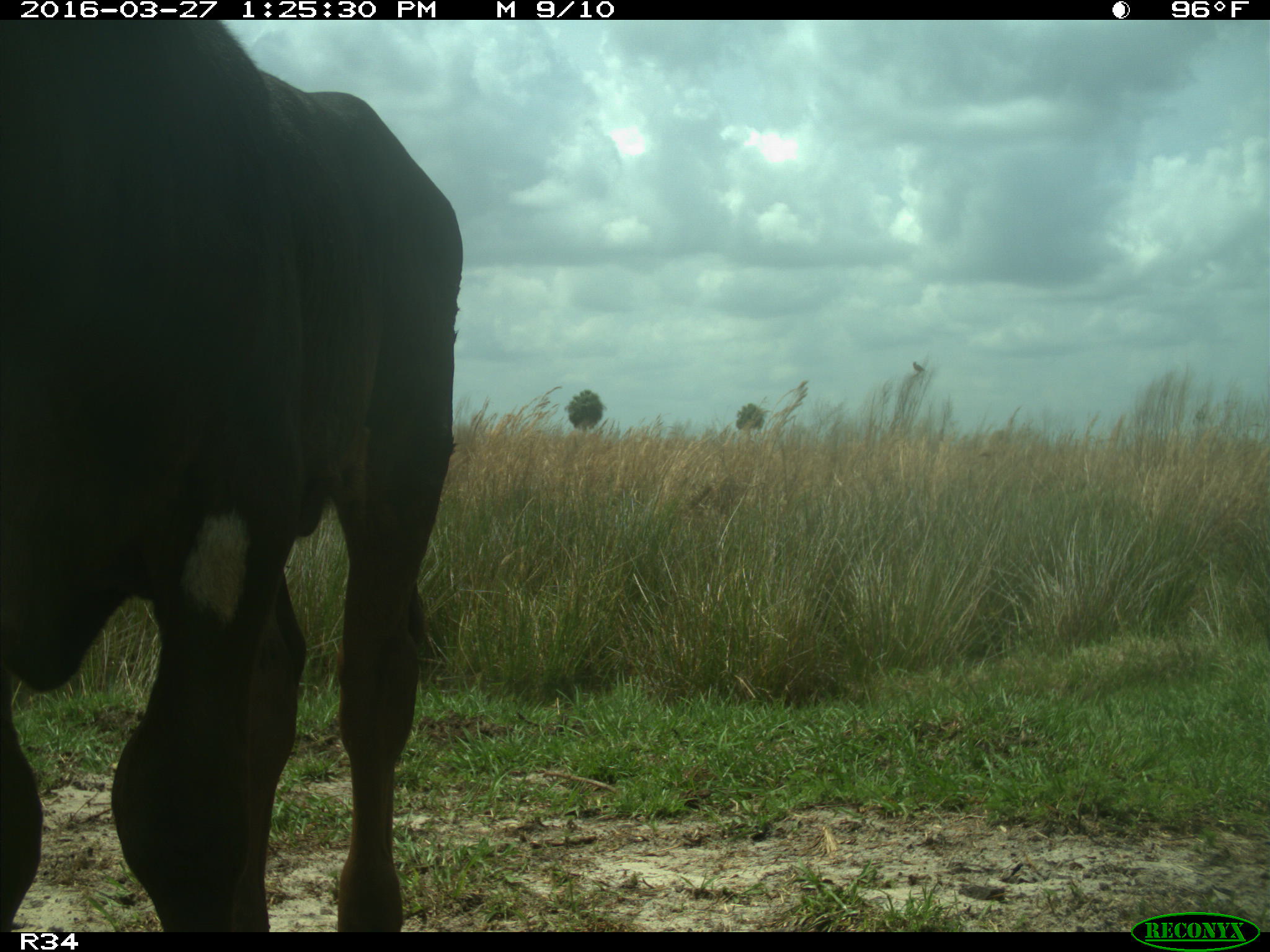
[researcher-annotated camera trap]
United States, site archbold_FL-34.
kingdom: Animalia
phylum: Chordata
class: Mammalia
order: Artiodactyla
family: Bovidae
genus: Bos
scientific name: Bos taurus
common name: domestic cow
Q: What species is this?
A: Bos taurus (domestic cow).